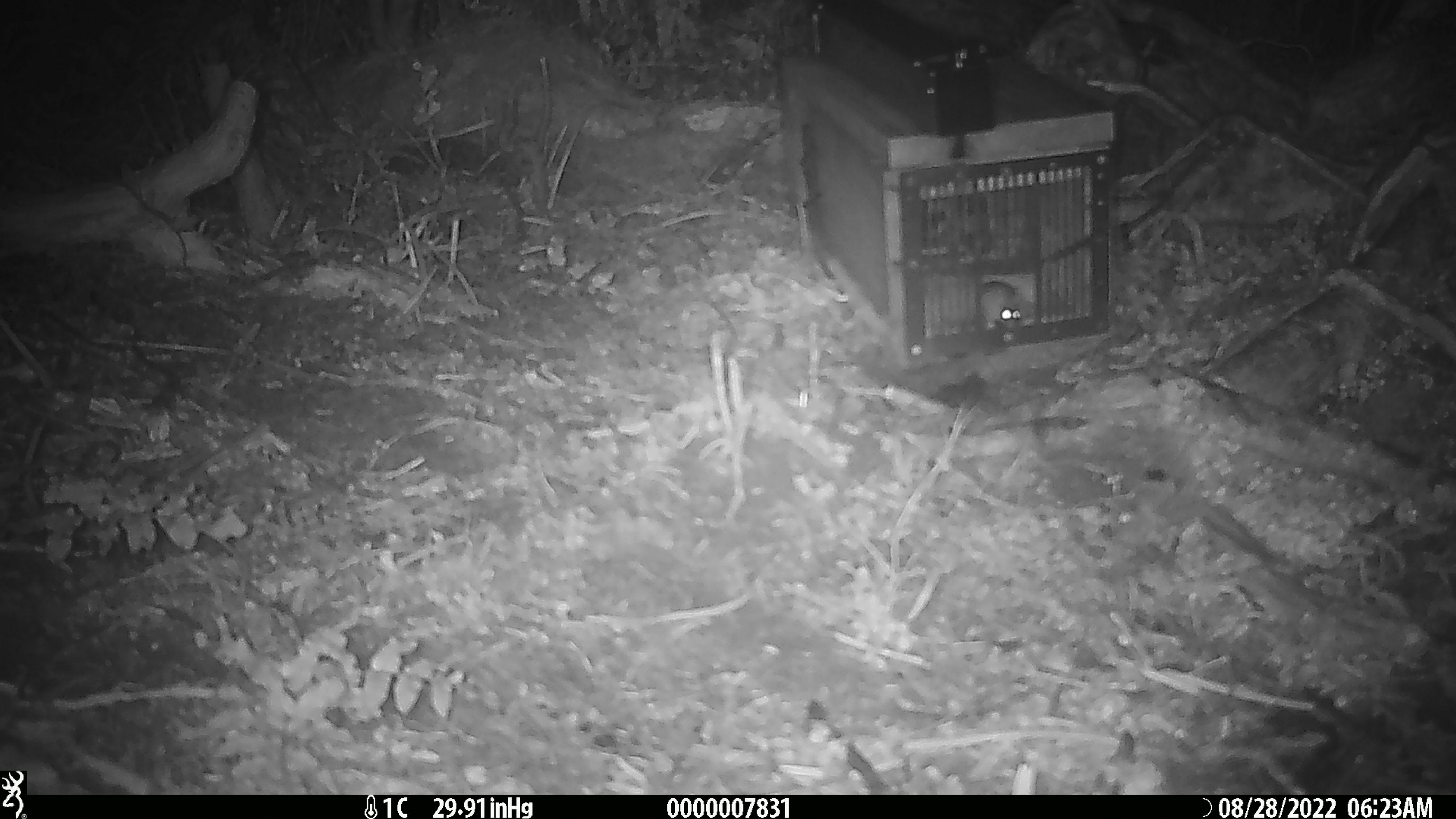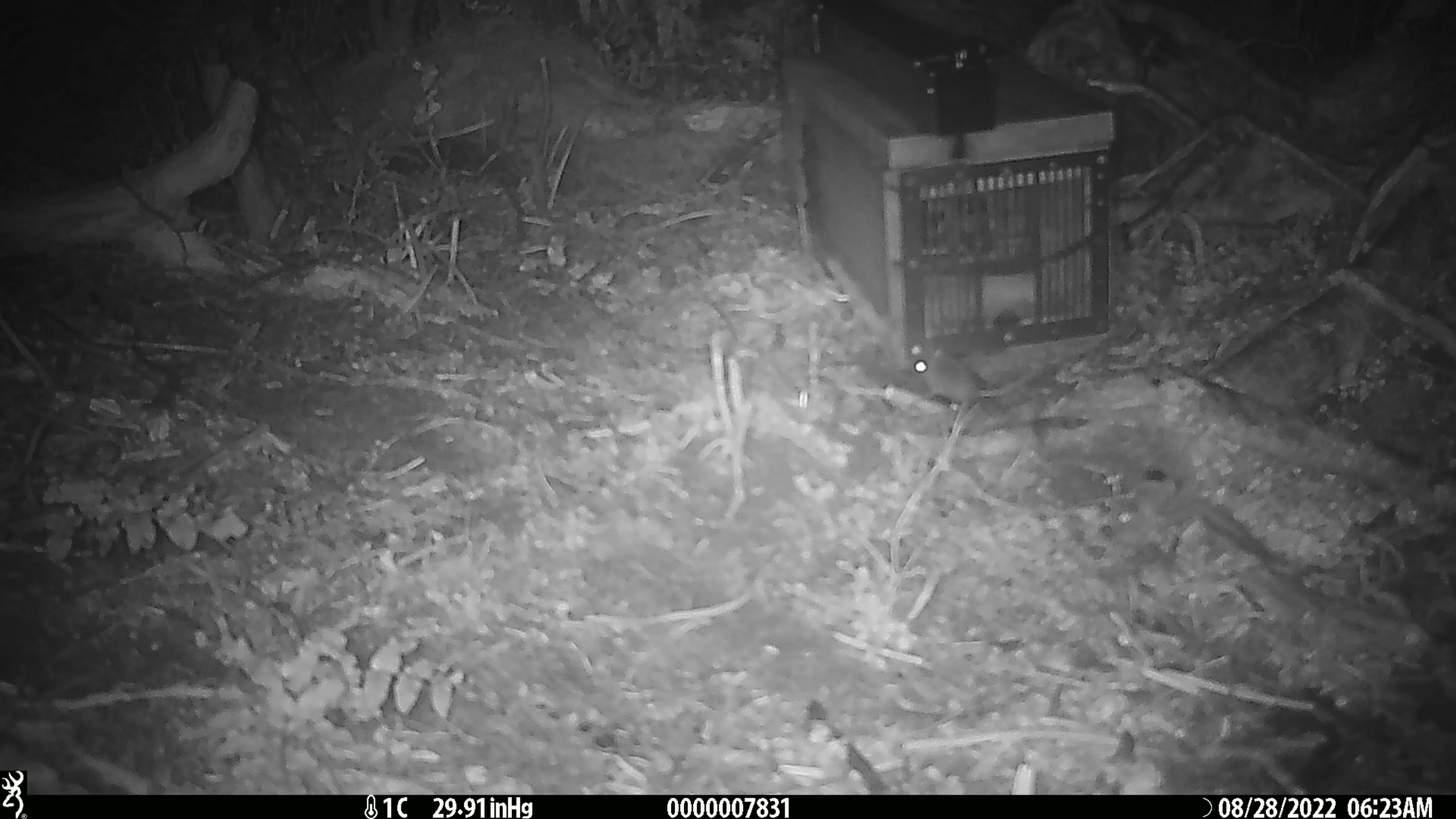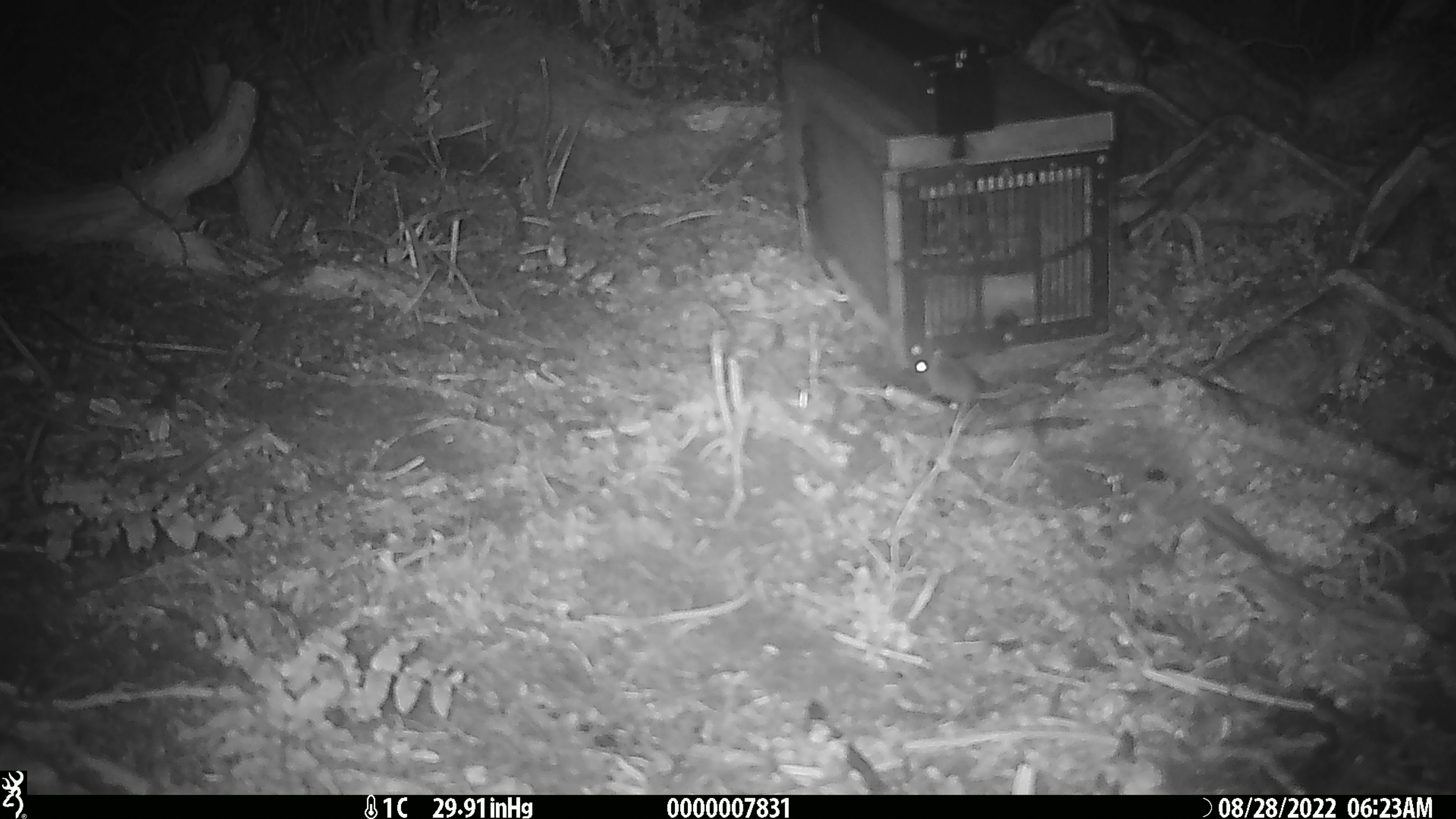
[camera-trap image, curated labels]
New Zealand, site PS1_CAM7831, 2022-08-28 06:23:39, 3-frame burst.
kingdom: Animalia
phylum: Chordata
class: Mammalia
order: Rodentia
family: Muridae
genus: Mus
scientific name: Mus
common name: mouse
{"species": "mouse (Mus)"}